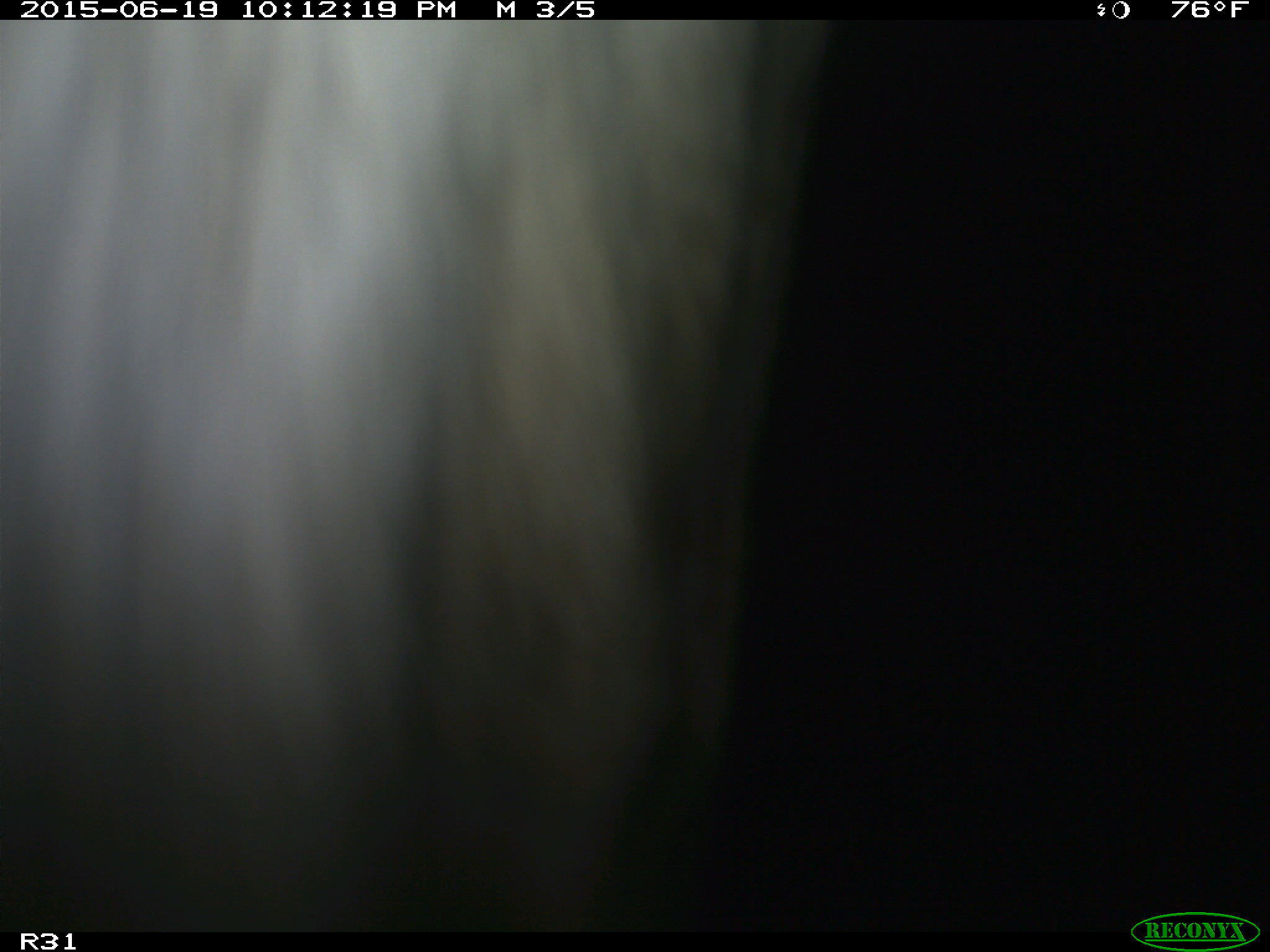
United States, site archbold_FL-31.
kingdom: Animalia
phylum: Chordata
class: Mammalia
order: Artiodactyla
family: Bovidae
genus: Bos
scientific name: Bos taurus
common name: domestic cow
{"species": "Bos taurus (domestic cow)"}